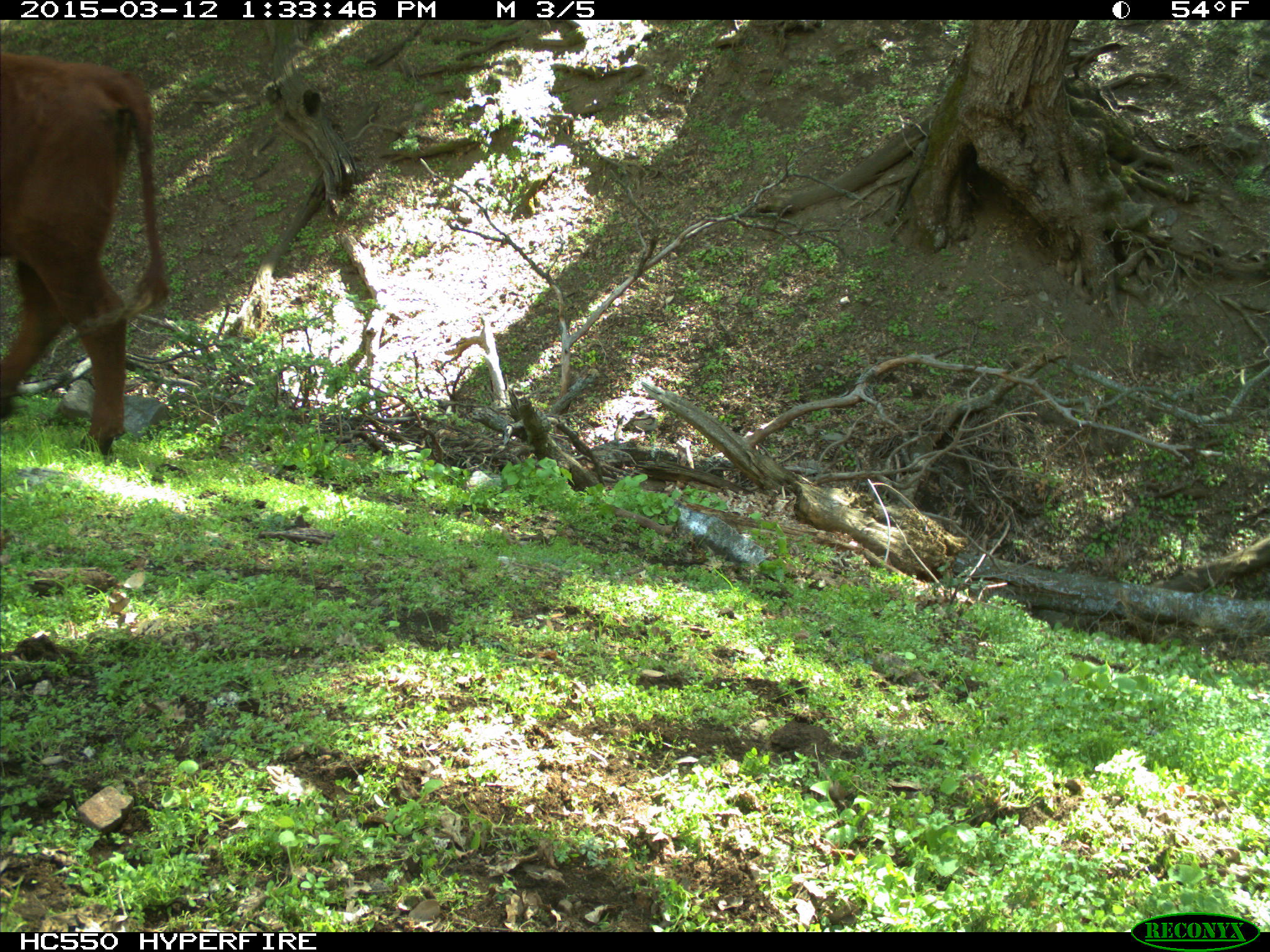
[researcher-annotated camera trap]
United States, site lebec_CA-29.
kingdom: Animalia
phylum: Chordata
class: Mammalia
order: Artiodactyla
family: Bovidae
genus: Bos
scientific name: Bos taurus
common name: domestic cow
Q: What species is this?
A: Bos taurus (domestic cow).